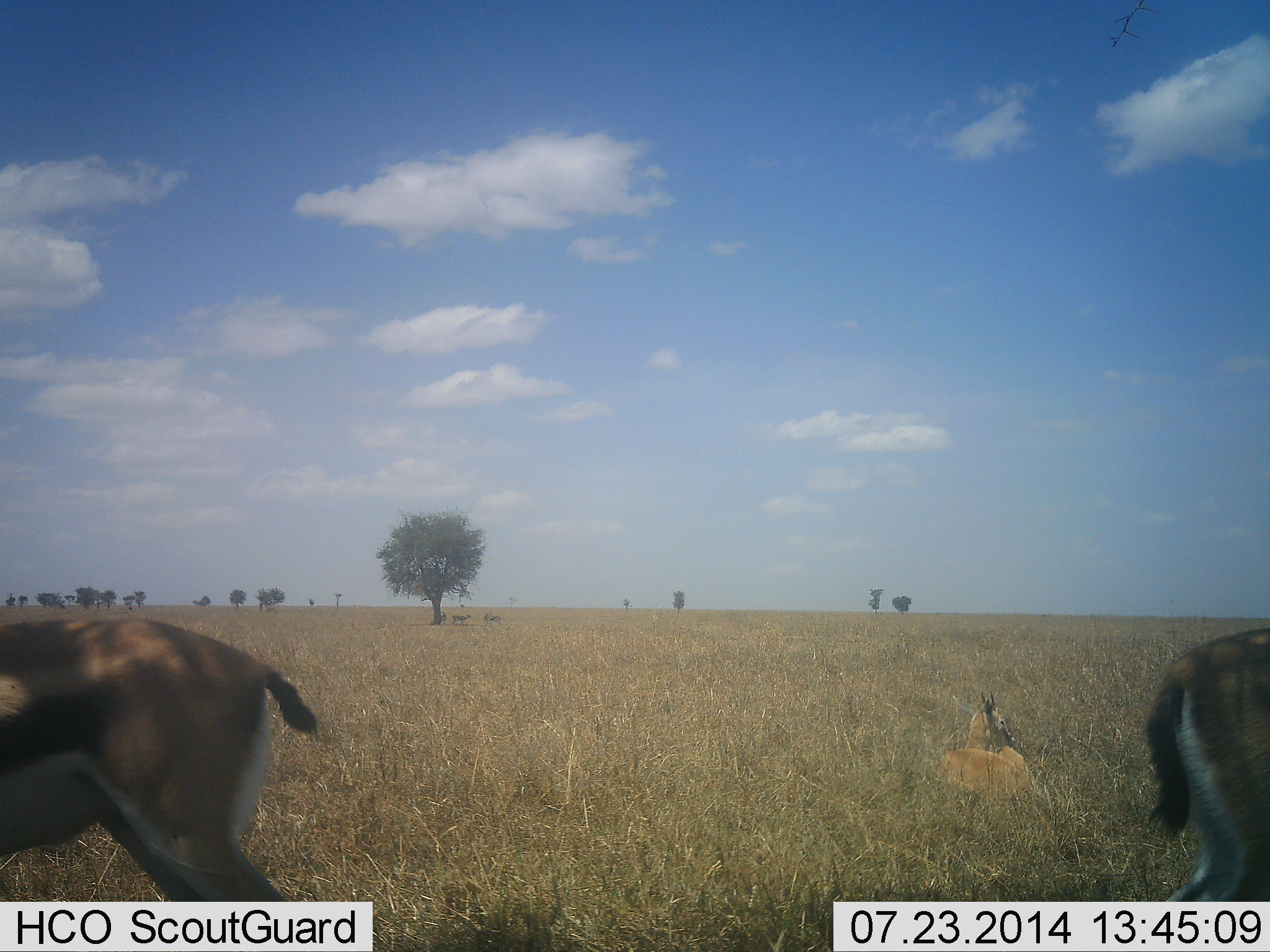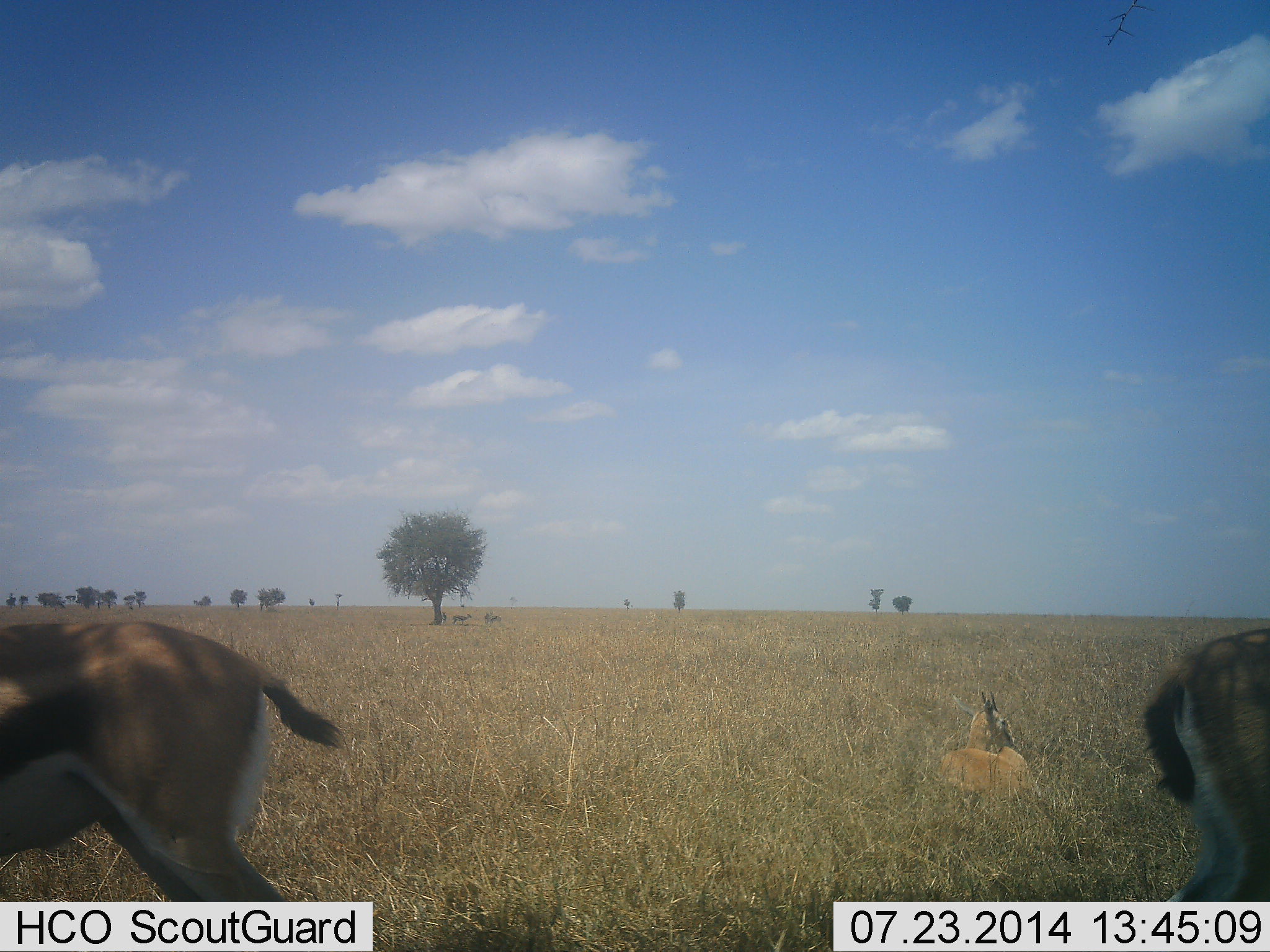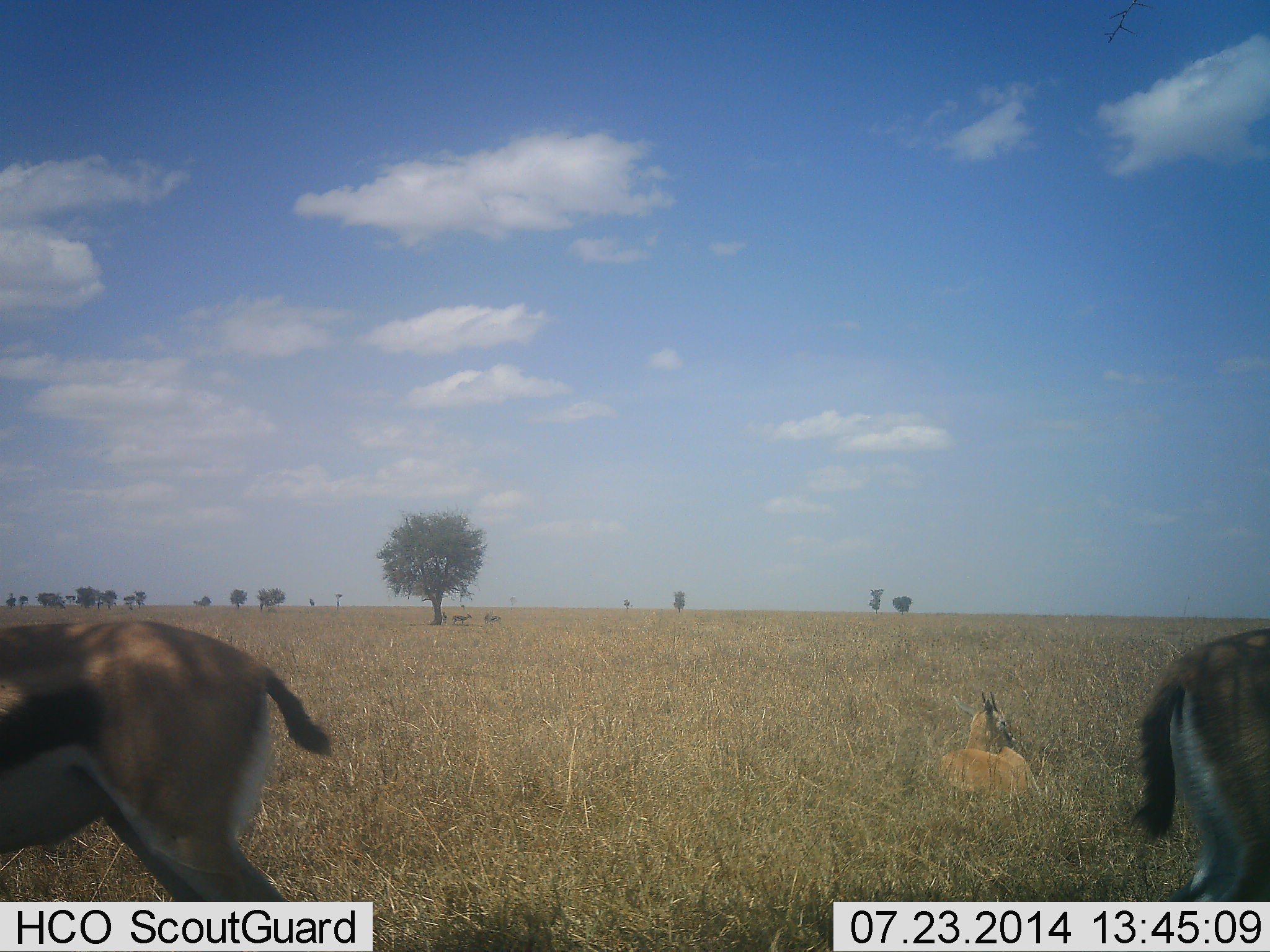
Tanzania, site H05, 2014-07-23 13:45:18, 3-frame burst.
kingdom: Animalia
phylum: Chordata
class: Mammalia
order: Artiodactyla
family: Bovidae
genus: Eudorcas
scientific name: Eudorcas thomsonii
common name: thomson's gazelle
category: gazellethomsons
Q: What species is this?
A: Gazellethomsons (thomson's gazelle) (Eudorcas thomsonii).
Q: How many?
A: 3.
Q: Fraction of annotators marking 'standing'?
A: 100%.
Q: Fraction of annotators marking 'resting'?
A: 80%.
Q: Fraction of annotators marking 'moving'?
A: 0%.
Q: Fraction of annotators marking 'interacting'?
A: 0%.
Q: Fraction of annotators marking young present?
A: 10%.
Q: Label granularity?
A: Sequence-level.